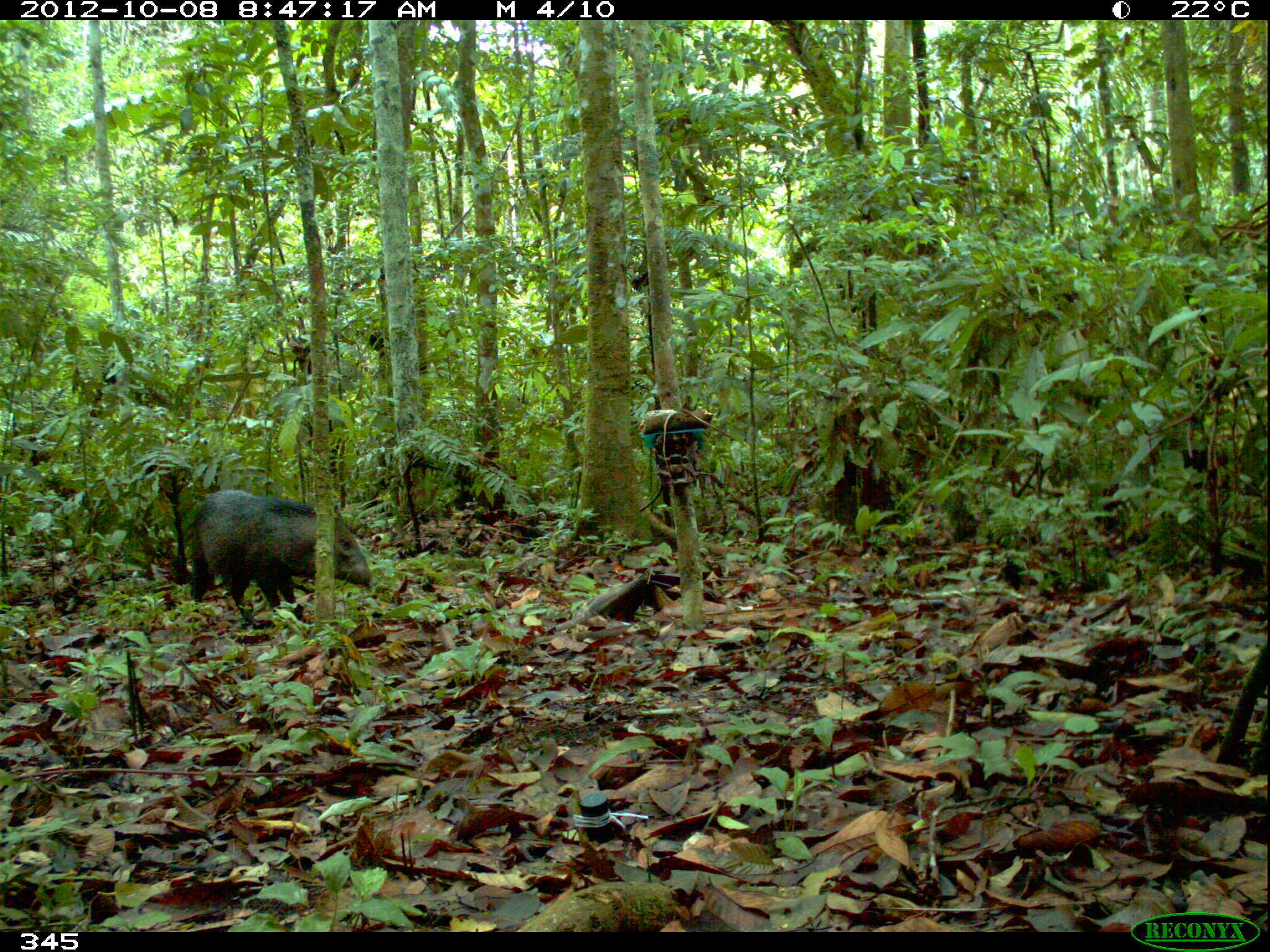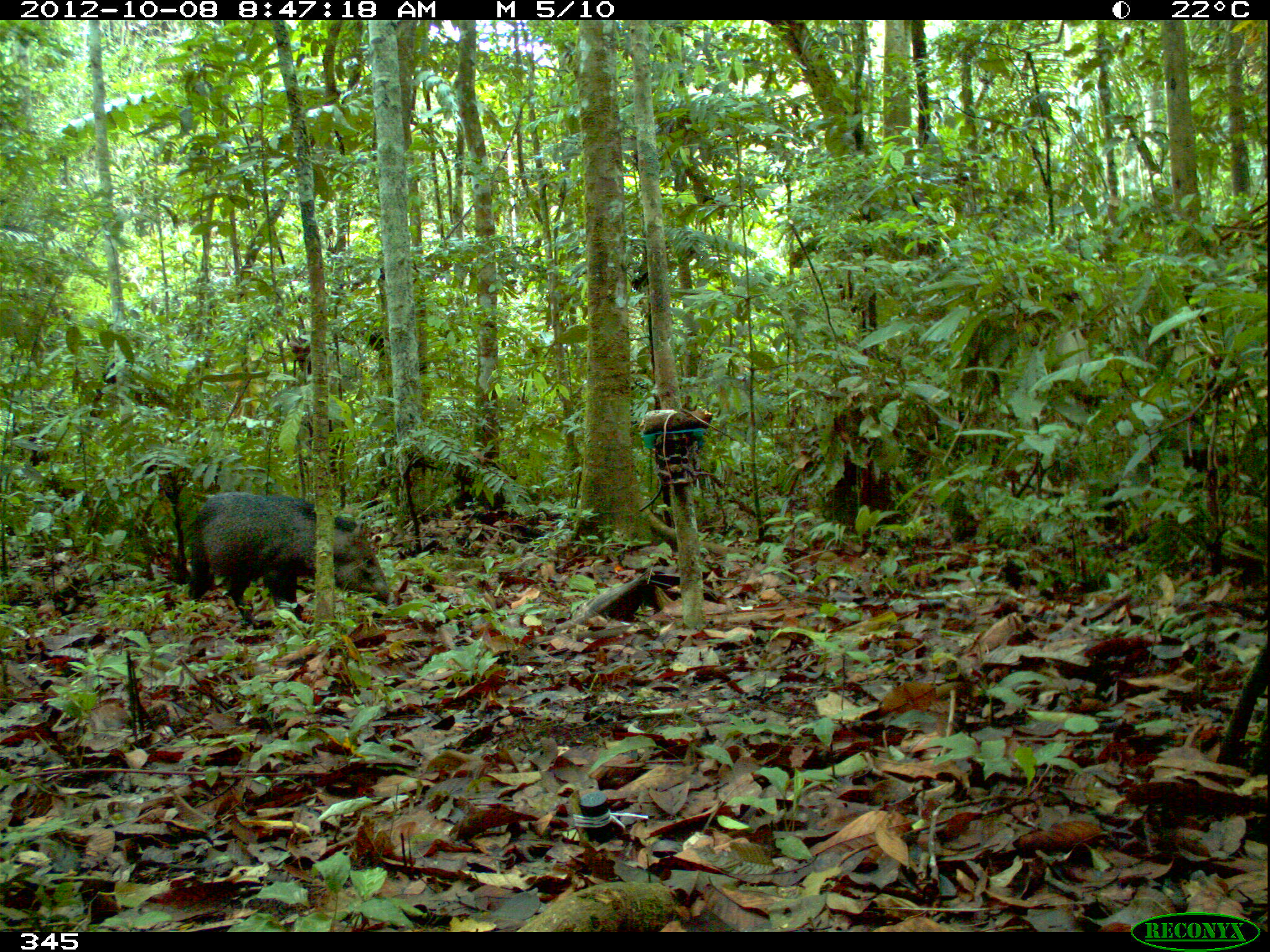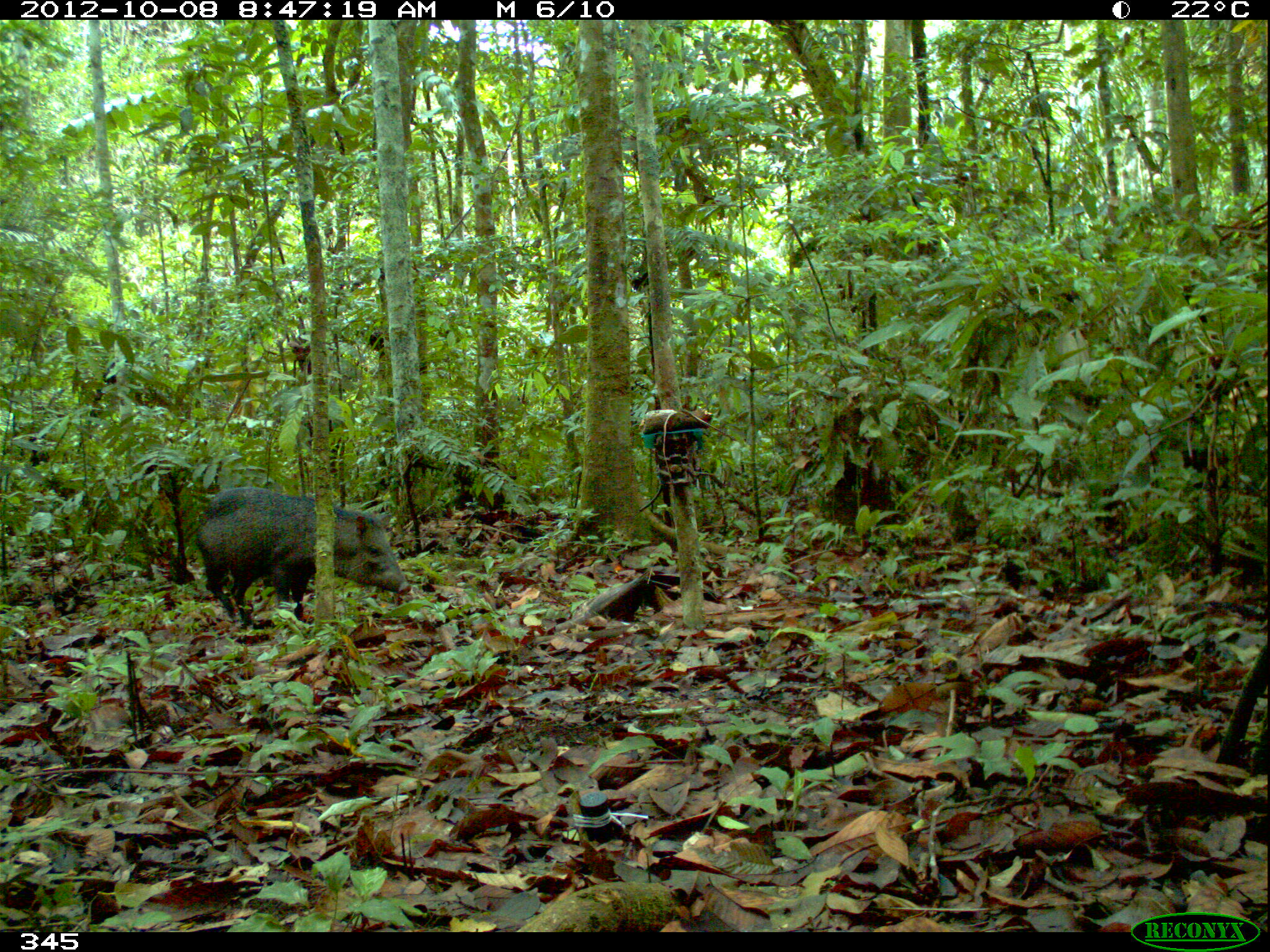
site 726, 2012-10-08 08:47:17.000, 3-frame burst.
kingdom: Animalia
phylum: Chordata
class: Mammalia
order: Artiodactyla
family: Tayassuidae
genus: Pecari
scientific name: Pecari tajacu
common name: collared peccary